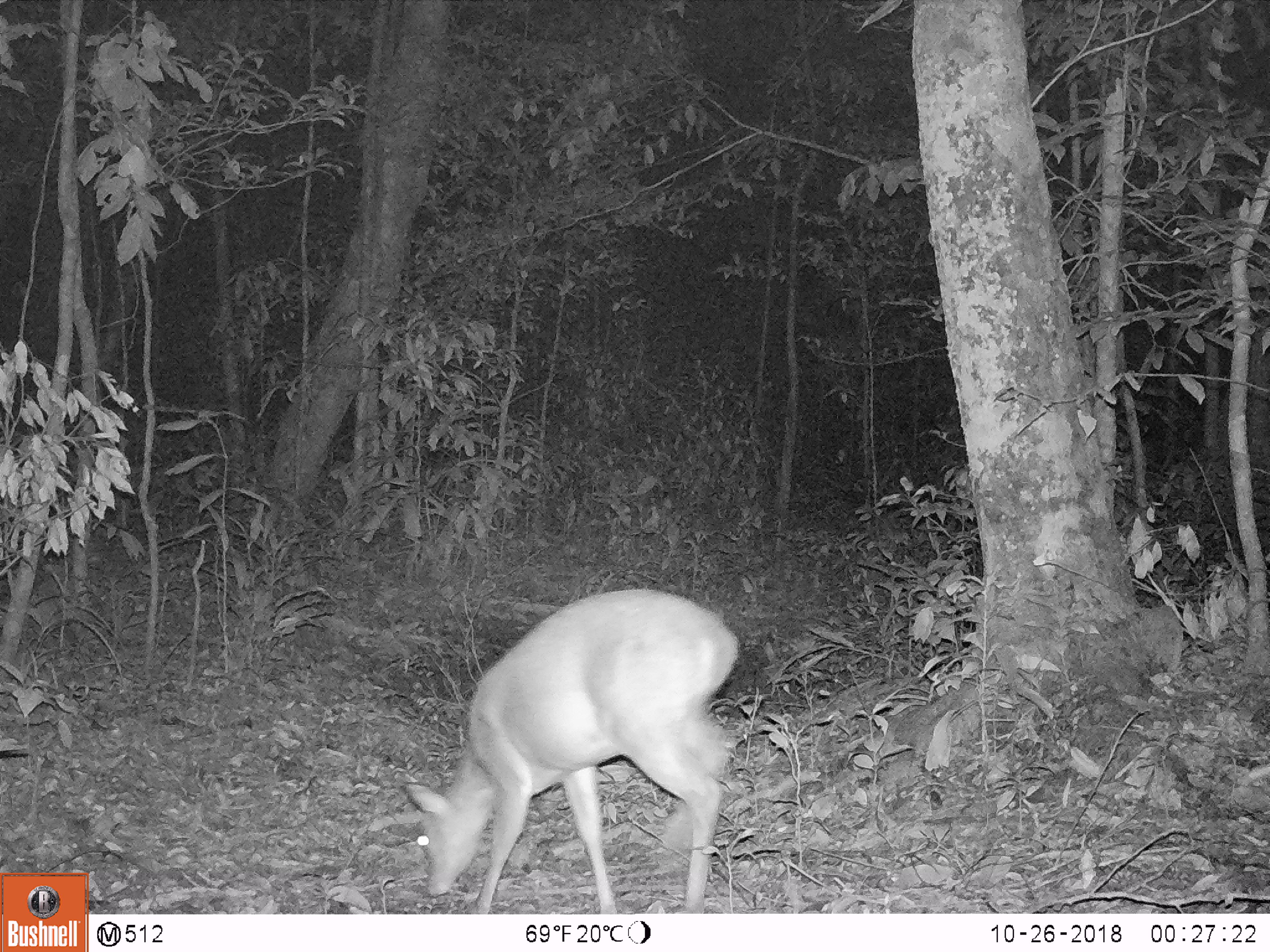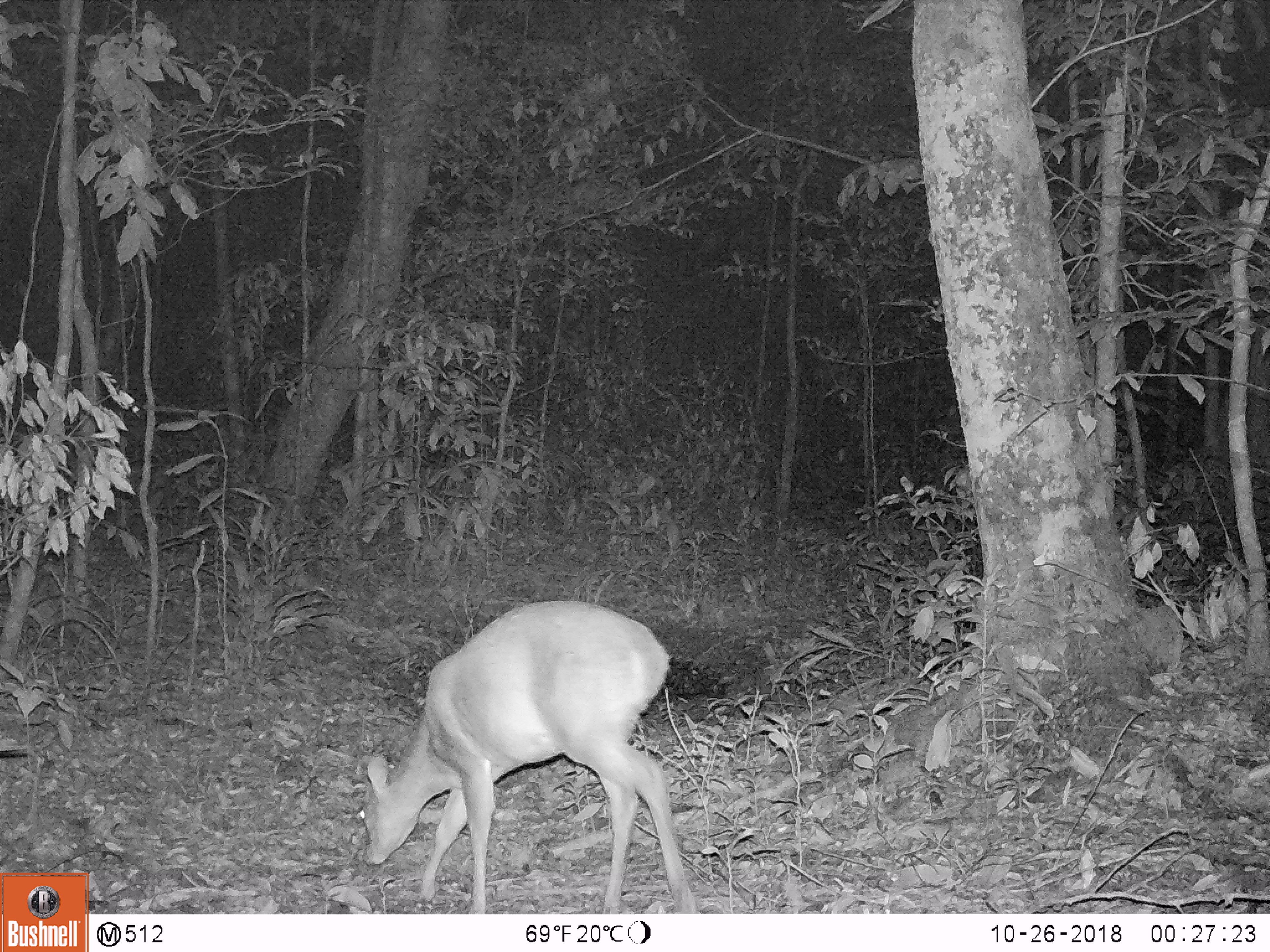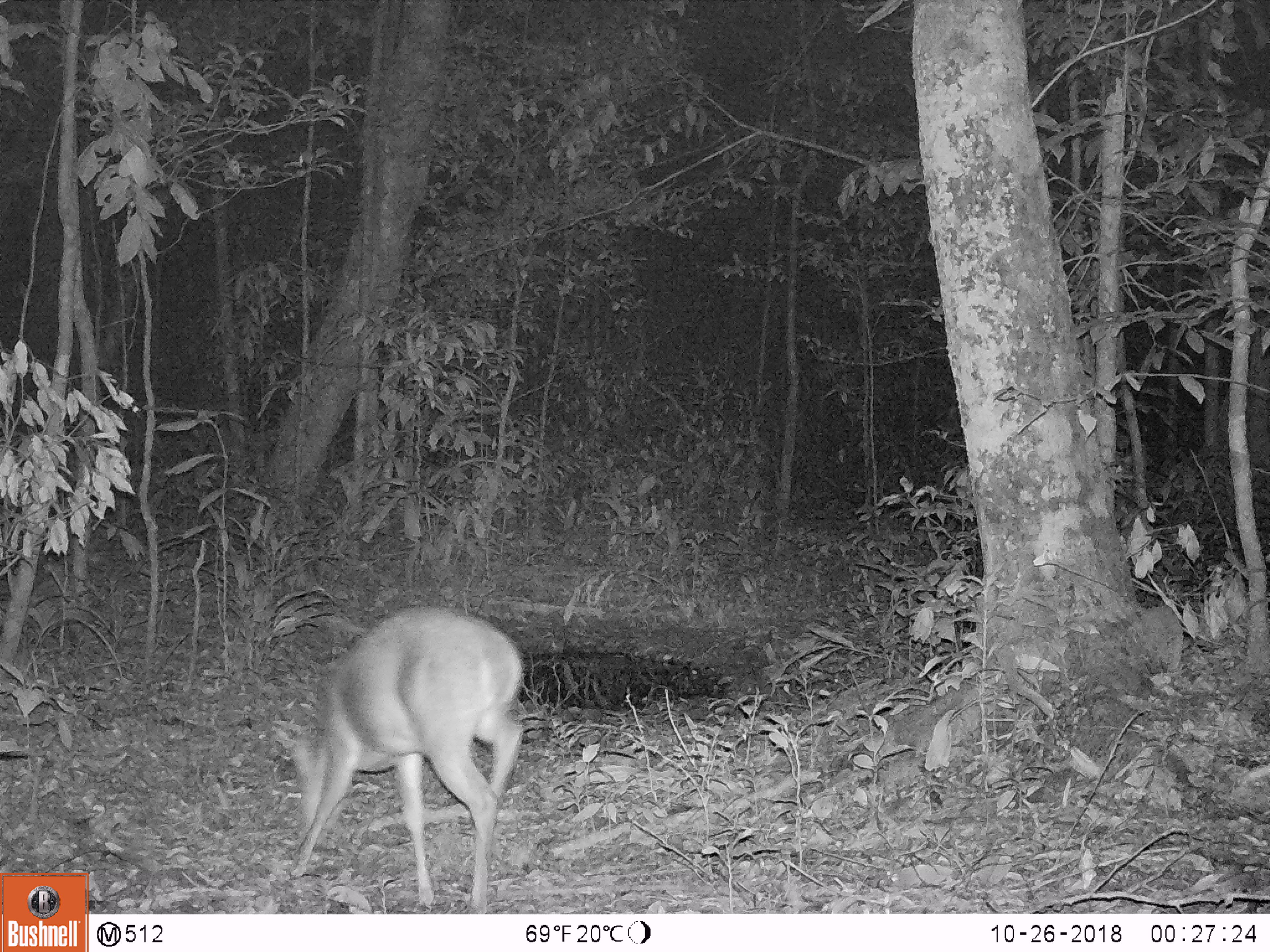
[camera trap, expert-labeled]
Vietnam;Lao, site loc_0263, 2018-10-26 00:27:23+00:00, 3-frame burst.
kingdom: Animalia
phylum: Chordata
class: Mammalia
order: Artiodactyla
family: Cervidae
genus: Muntiacus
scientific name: Muntiacus vuquangensis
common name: large-antlered muntjac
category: large antlered muntjac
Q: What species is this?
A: Large antlered muntjac (large-antlered muntjac) (Muntiacus vuquangensis).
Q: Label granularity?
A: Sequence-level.